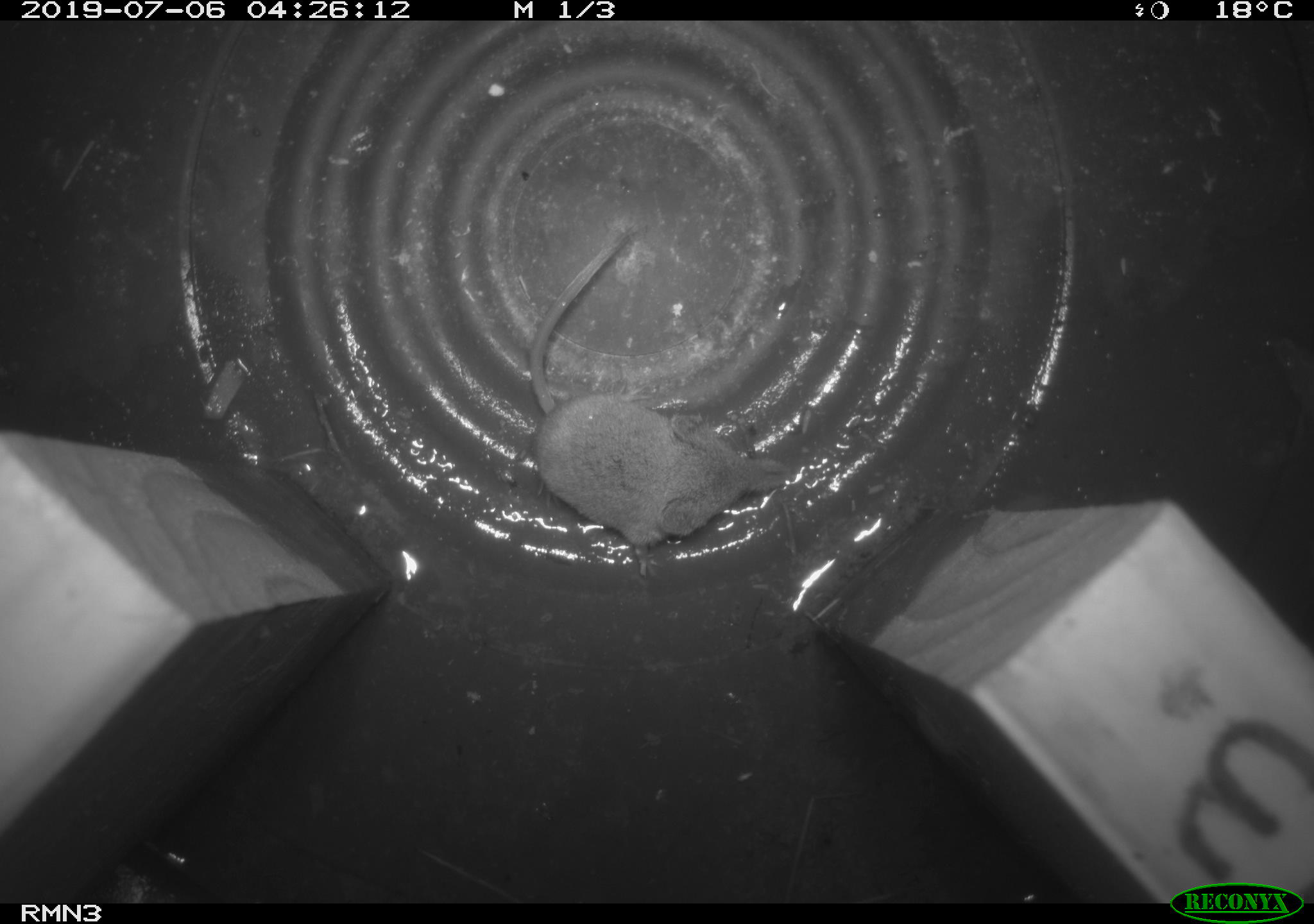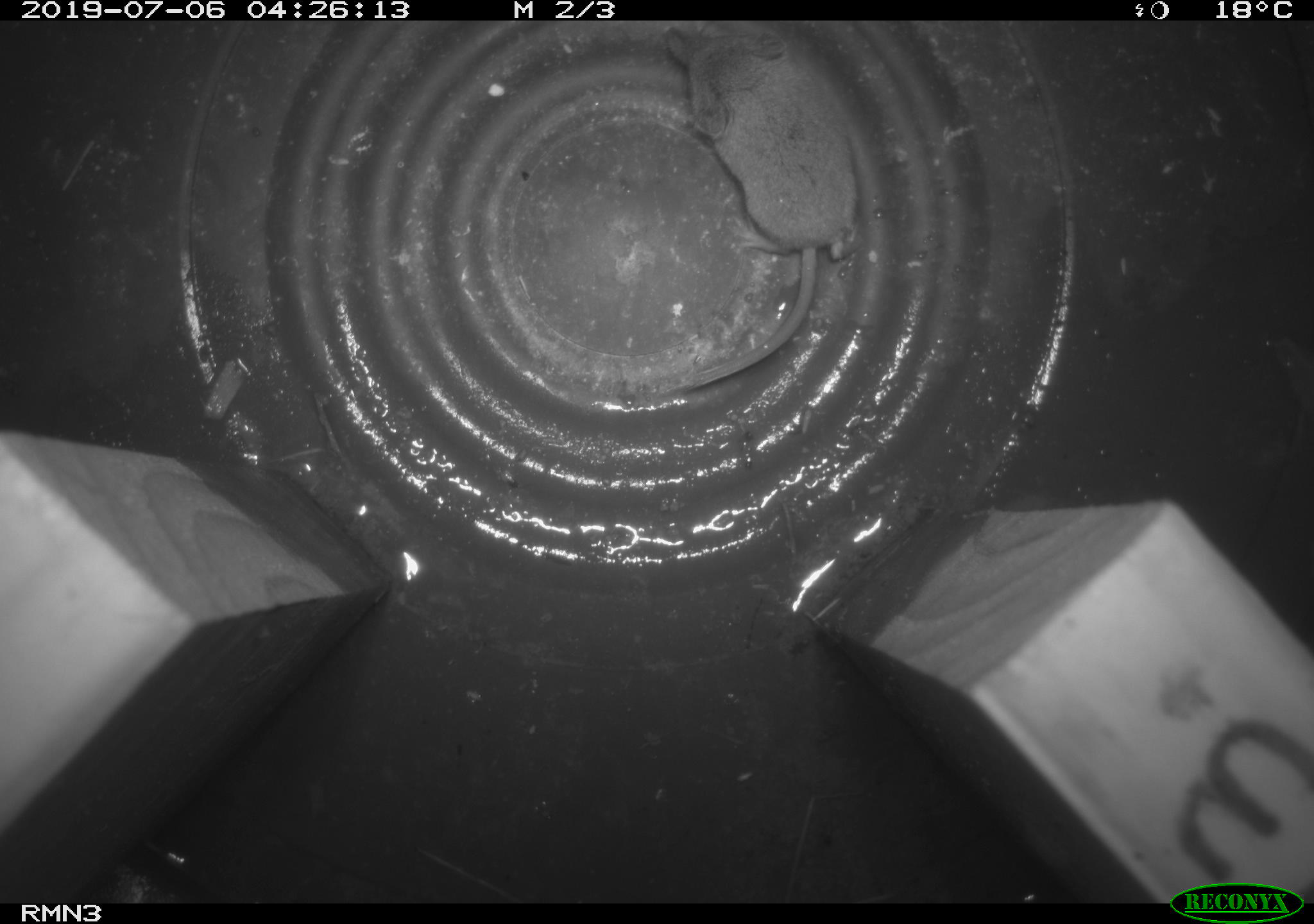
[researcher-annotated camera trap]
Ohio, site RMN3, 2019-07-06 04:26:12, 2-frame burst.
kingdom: Animalia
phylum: Chordata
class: Mammalia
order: Eulipotyphla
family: Soricidae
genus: Sorex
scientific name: Sorex cinereus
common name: masked shrew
Masked shrew (Sorex cinereus).